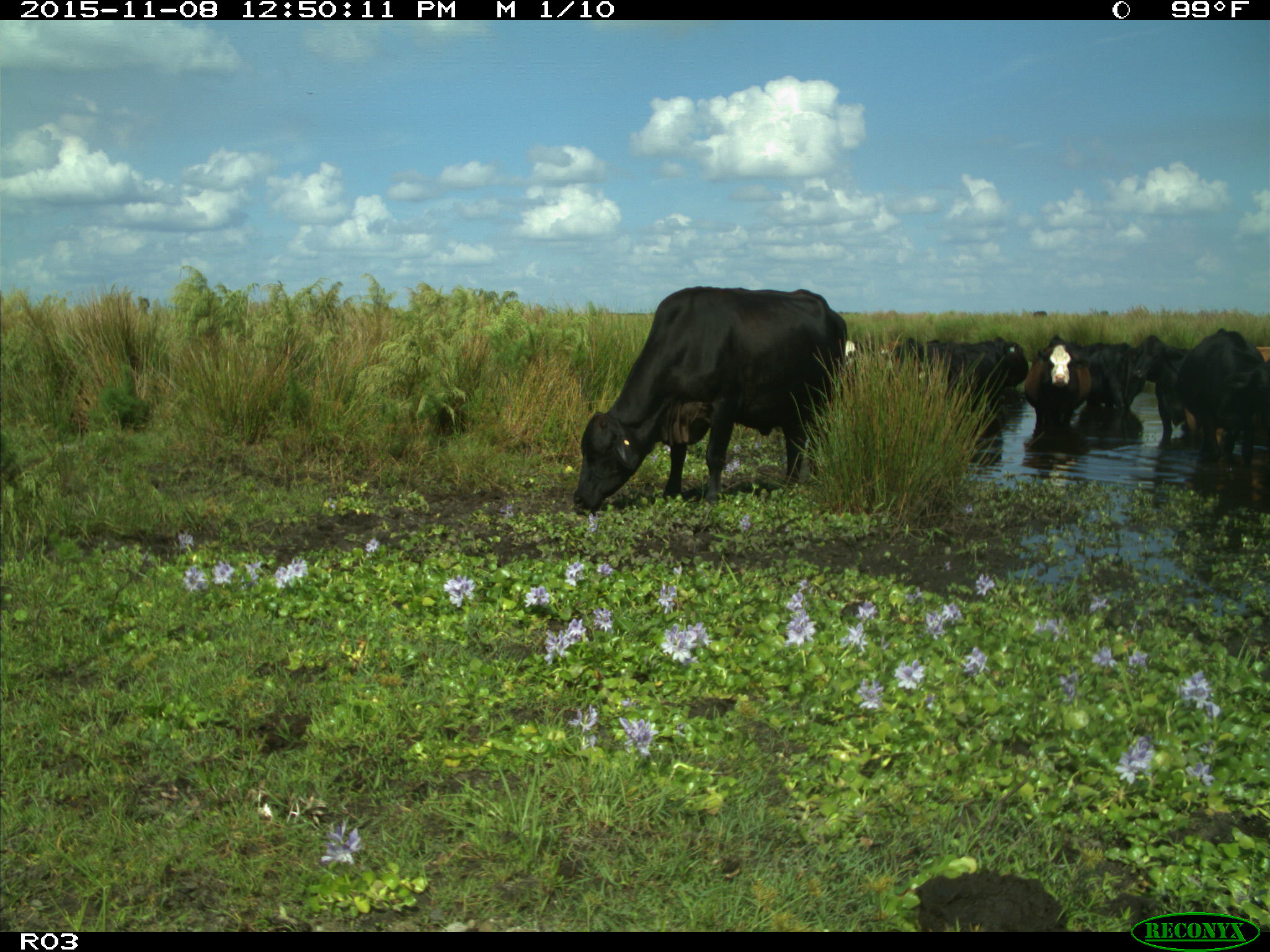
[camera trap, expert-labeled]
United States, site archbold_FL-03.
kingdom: Animalia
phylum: Chordata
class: Mammalia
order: Artiodactyla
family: Bovidae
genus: Bos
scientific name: Bos taurus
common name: domestic cow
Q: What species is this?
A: Bos taurus (domestic cow).